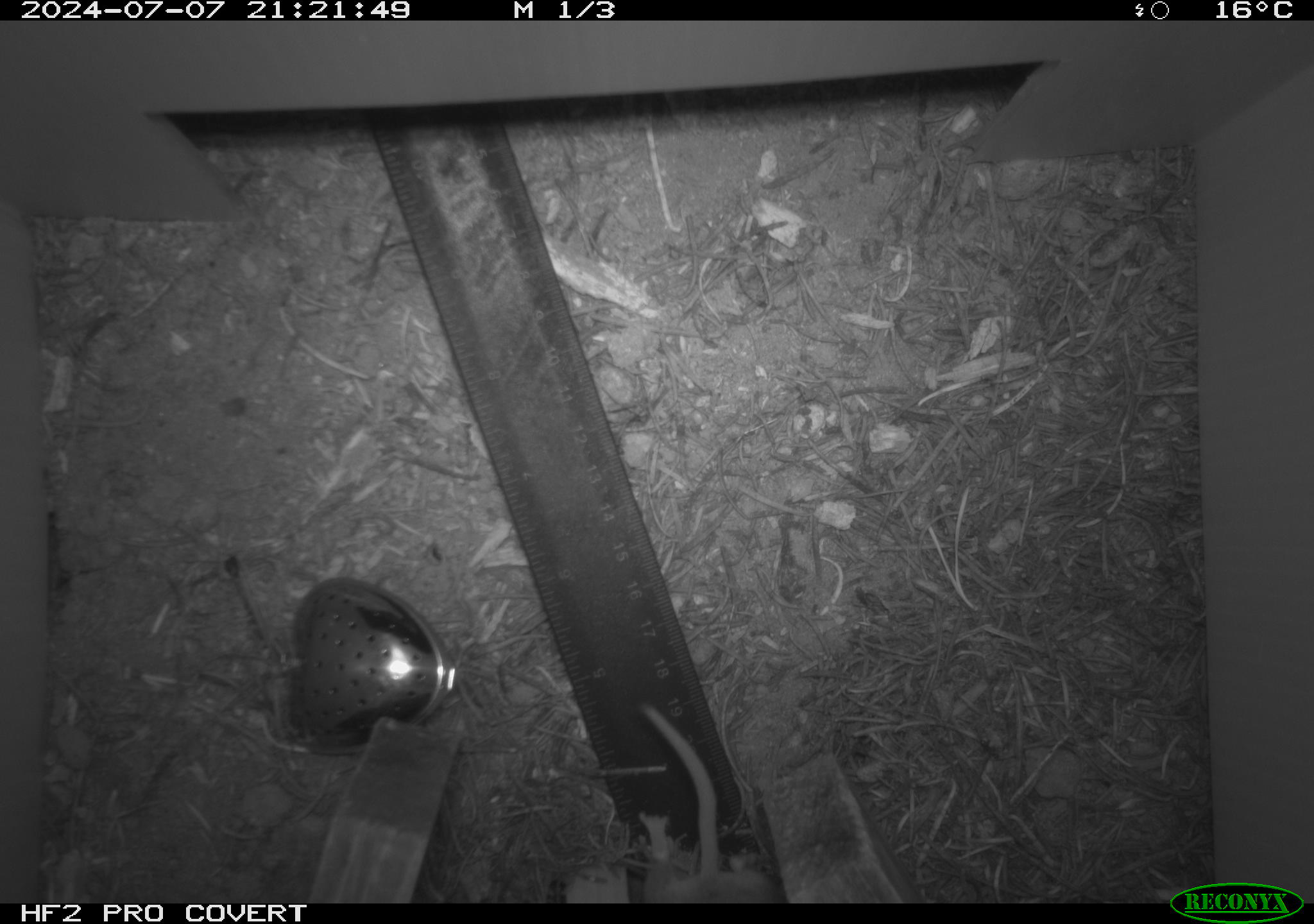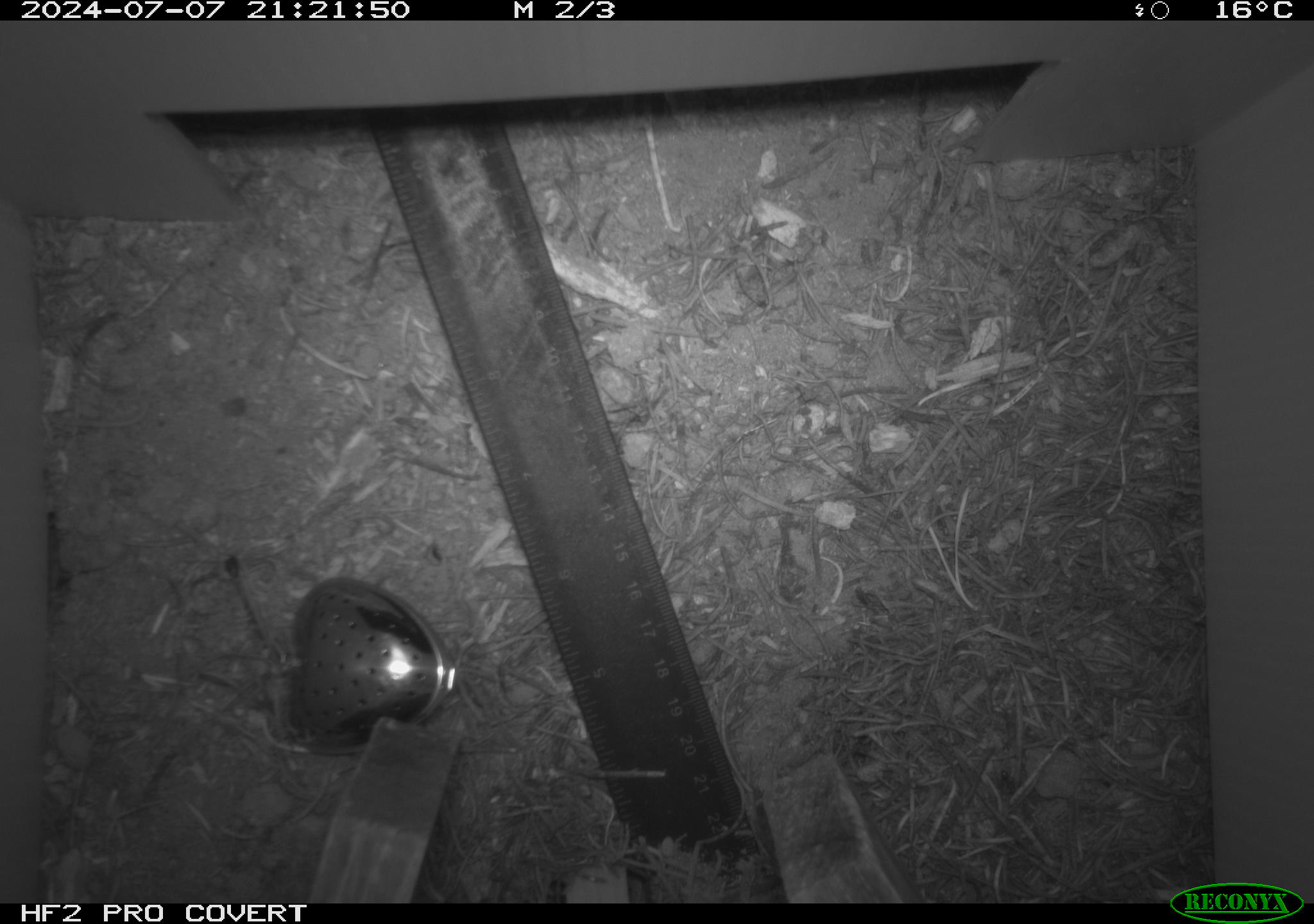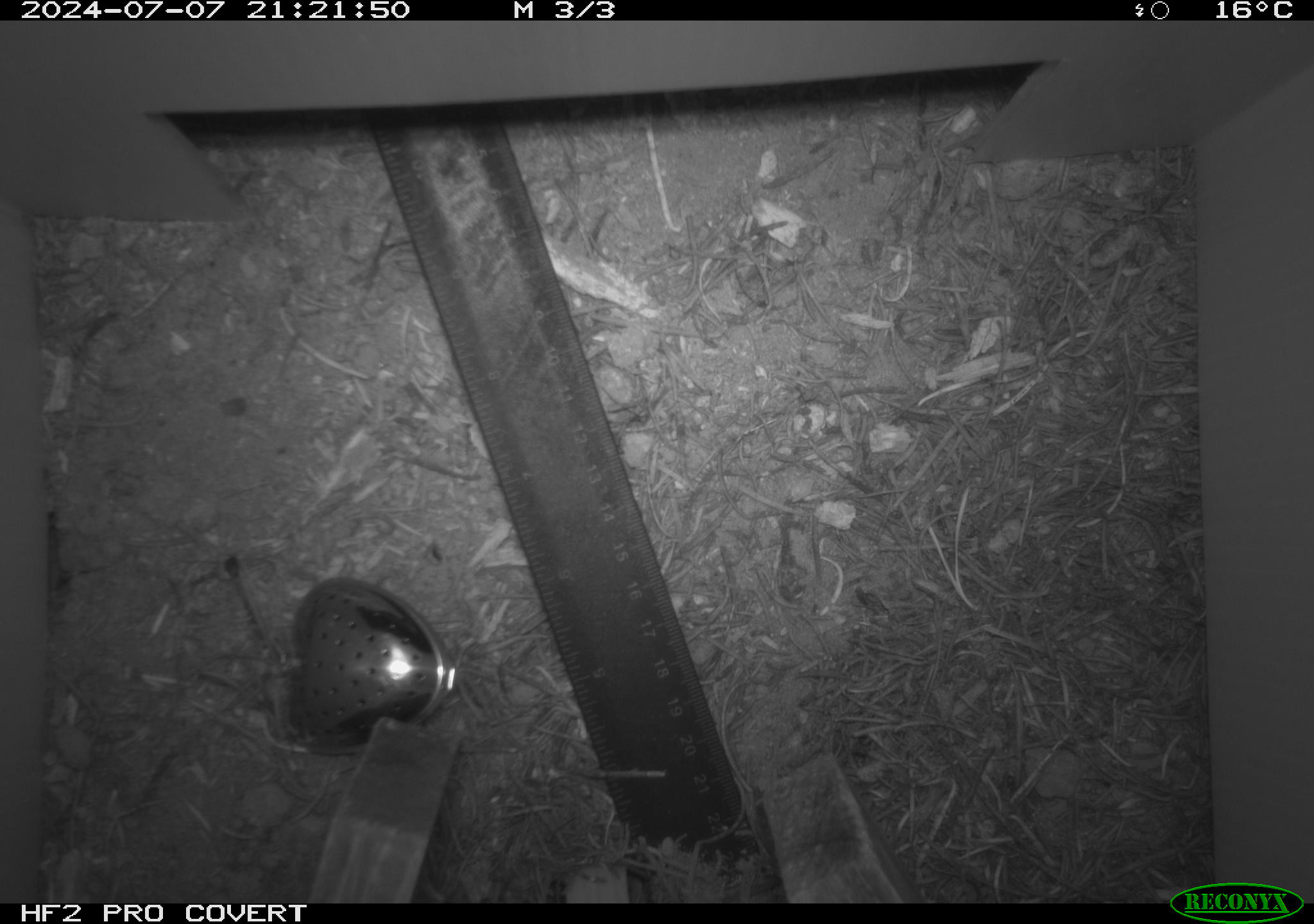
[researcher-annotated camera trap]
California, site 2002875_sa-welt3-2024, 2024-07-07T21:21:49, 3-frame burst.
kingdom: Animalia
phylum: Chordata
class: Mammalia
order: Rodentia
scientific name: Rodentia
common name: rodent